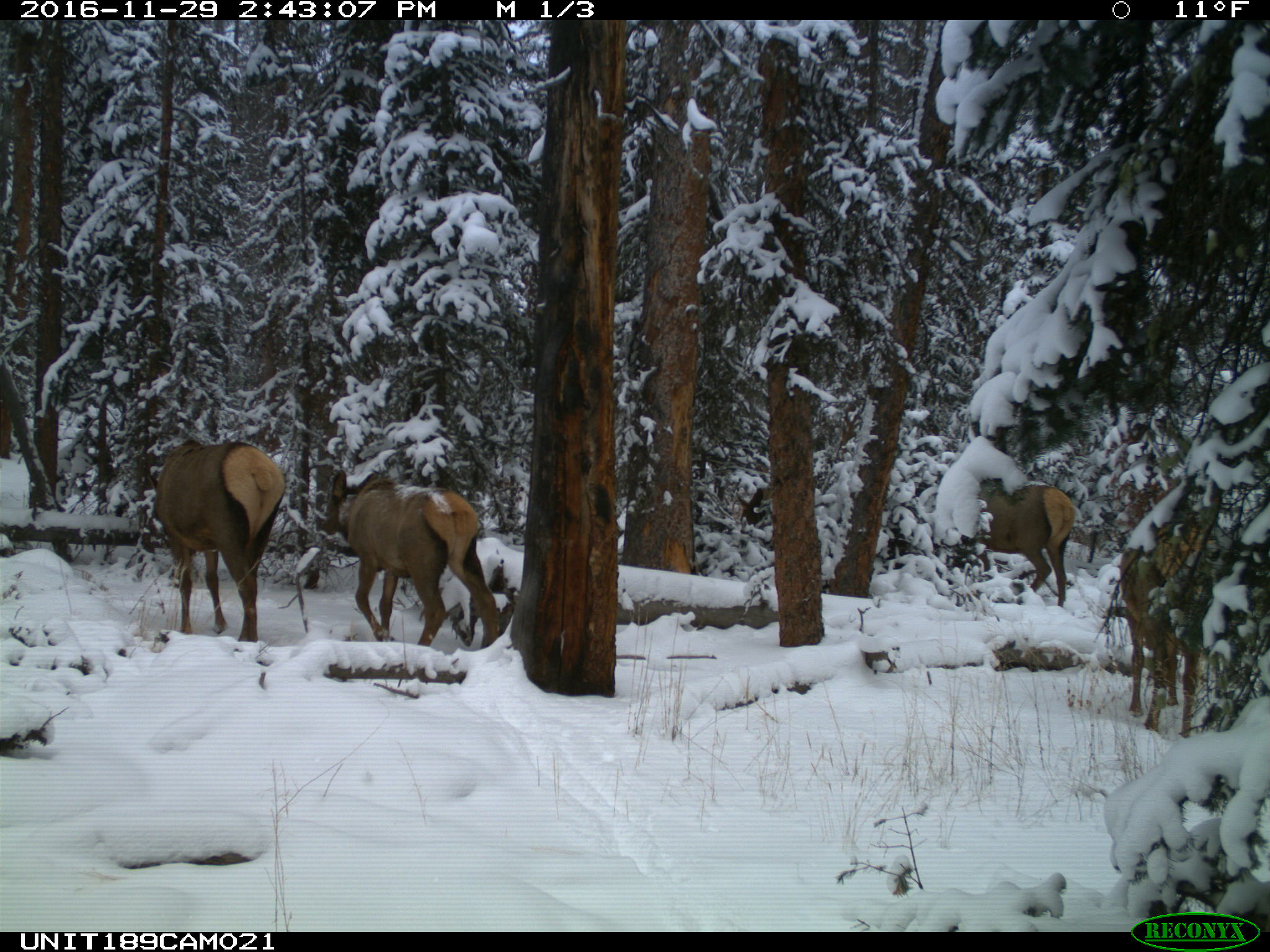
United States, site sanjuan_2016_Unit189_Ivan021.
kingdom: Animalia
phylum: Chordata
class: Mammalia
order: Artiodactyla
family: Cervidae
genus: Cervus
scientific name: Cervus elaphus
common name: red deer